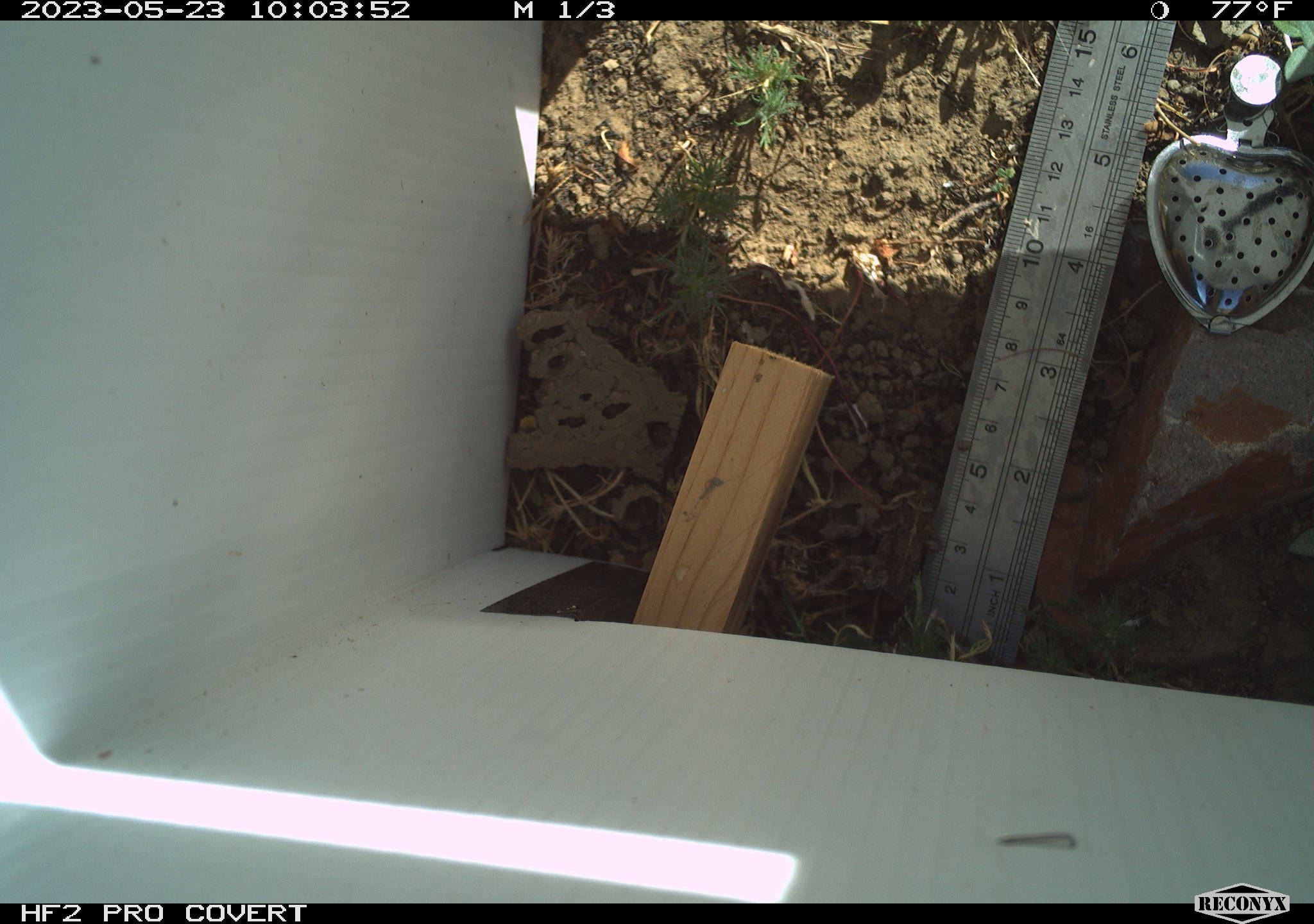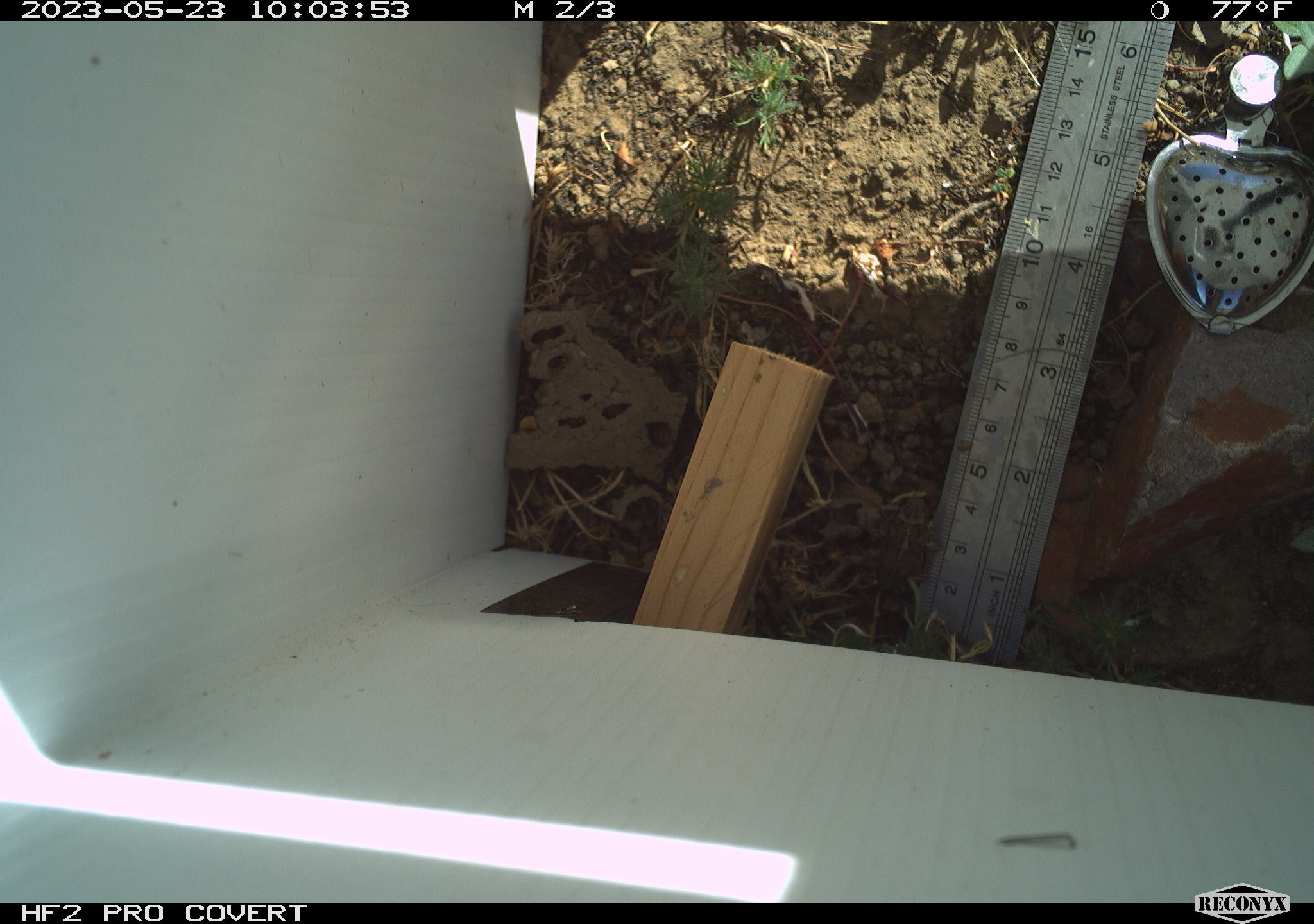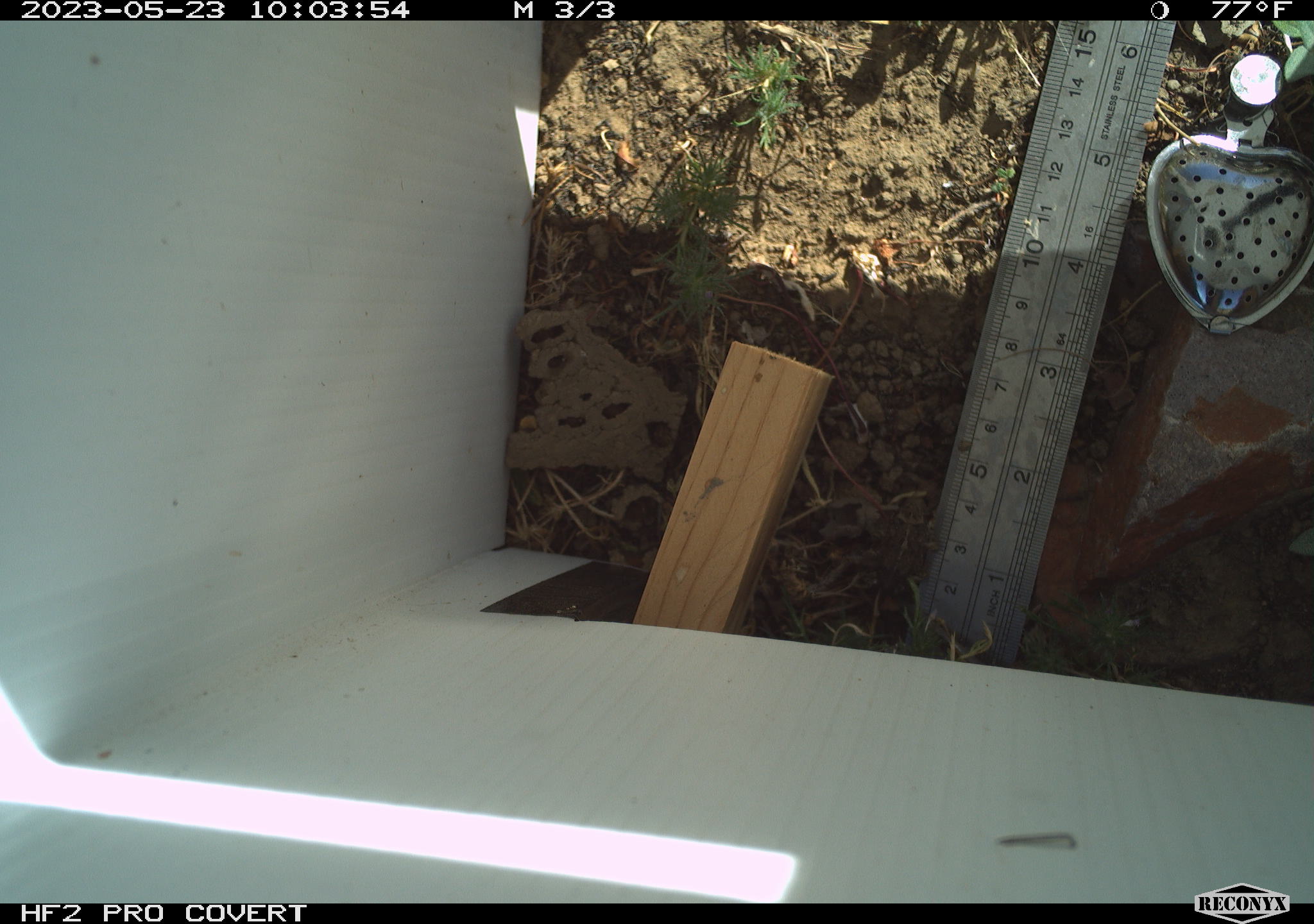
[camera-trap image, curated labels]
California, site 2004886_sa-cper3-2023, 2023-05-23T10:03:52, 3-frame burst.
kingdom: Animalia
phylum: Chordata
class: Amphibia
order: Anura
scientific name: Anura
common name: frogs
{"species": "frogs (Anura)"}